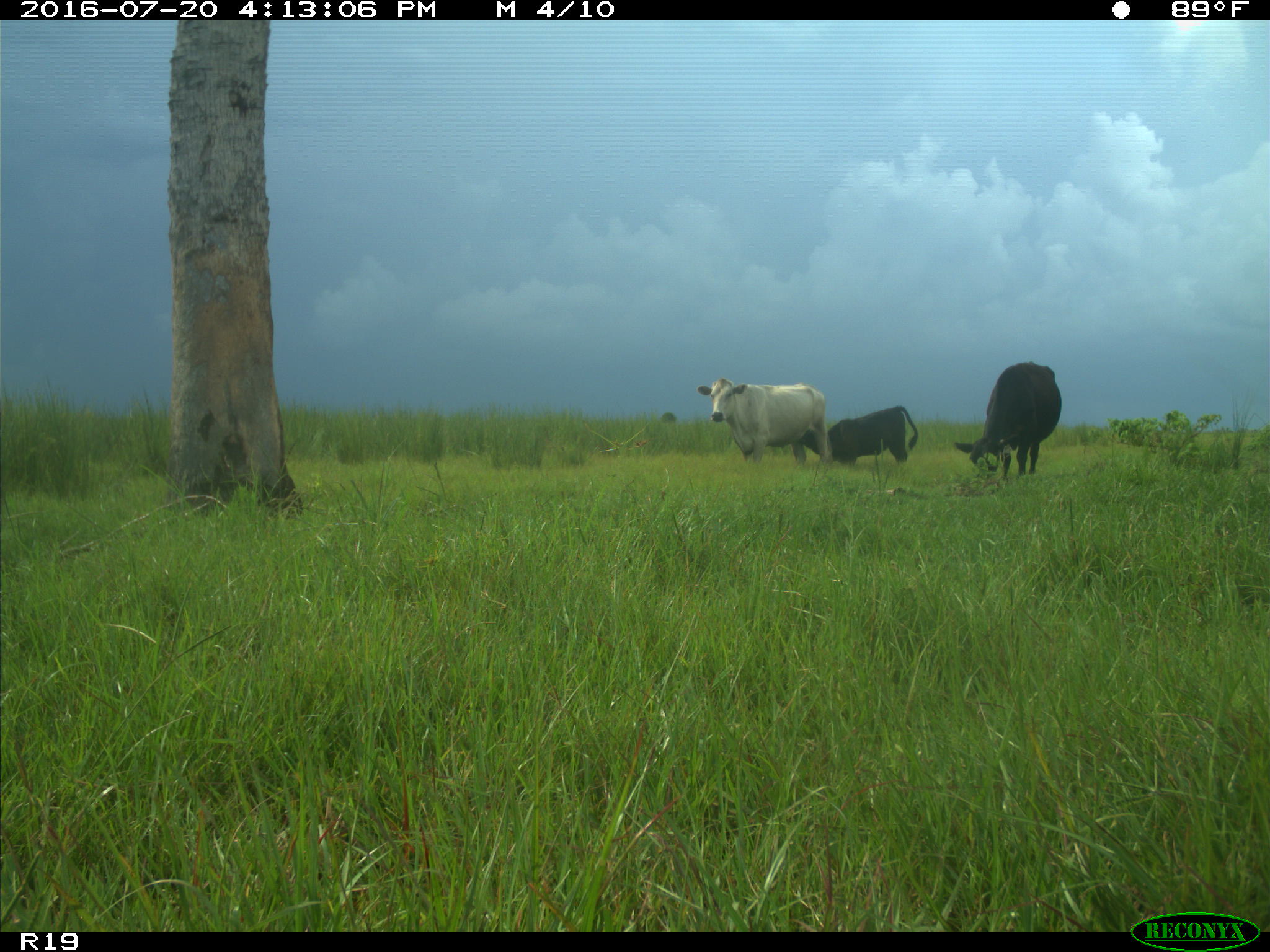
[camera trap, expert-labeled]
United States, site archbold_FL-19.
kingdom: Animalia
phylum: Chordata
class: Mammalia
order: Artiodactyla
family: Bovidae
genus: Bos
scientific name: Bos taurus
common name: domestic cow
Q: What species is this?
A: Bos taurus (domestic cow).